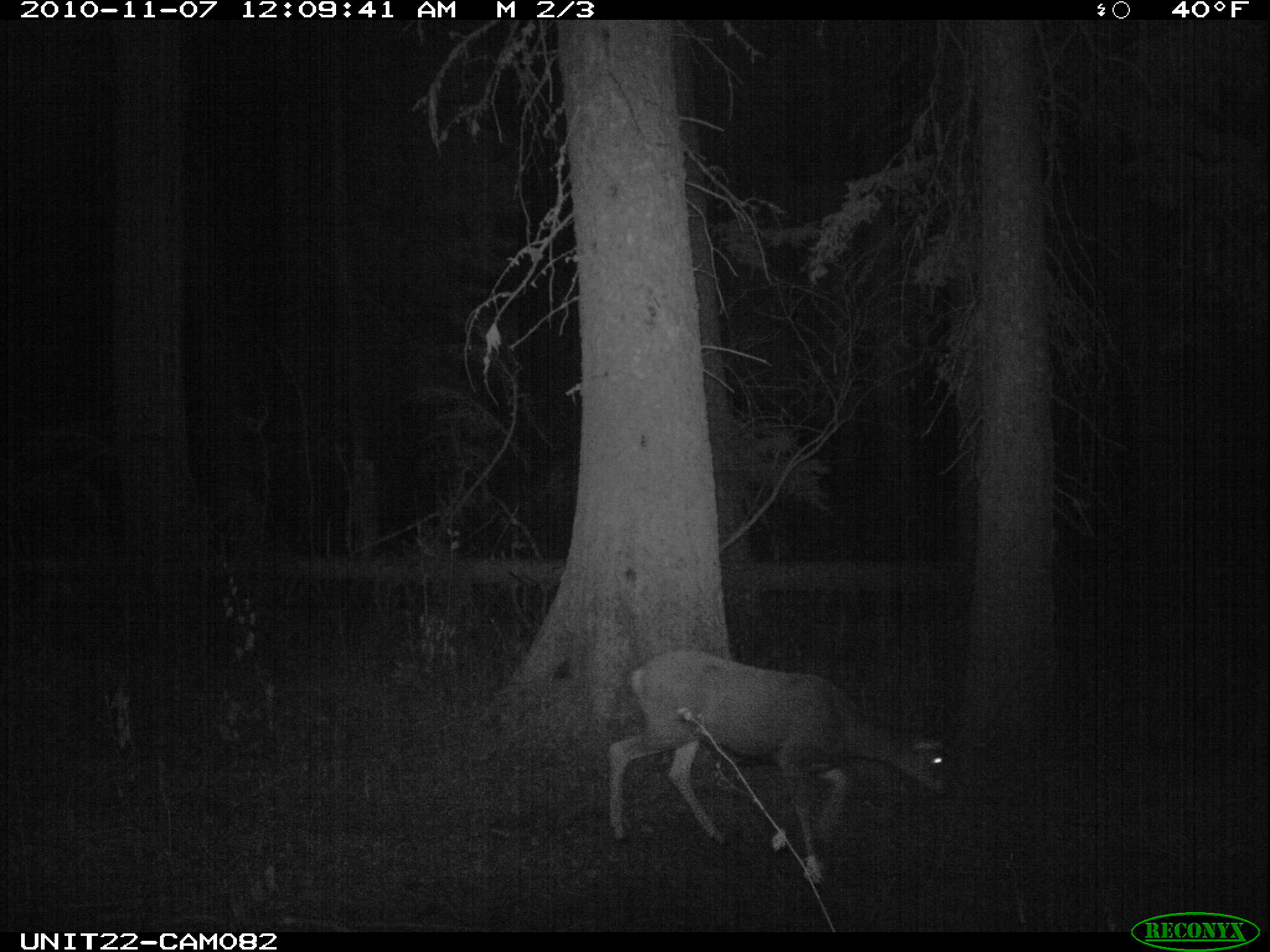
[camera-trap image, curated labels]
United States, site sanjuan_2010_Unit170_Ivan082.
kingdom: Animalia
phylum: Chordata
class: Mammalia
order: Artiodactyla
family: Cervidae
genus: Odocoileus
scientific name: Odocoileus hemionus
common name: mule deer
Odocoileus hemionus (mule deer).